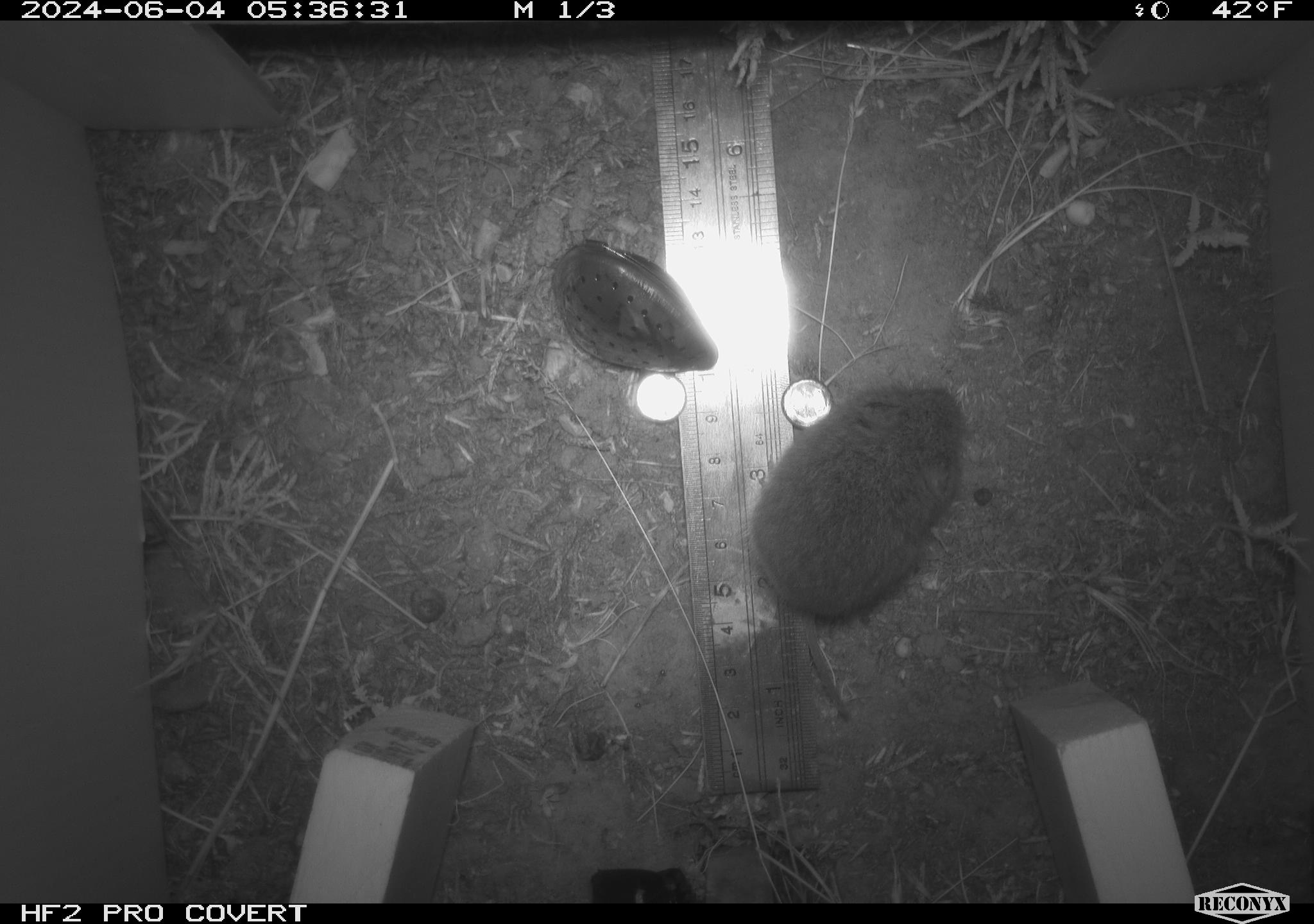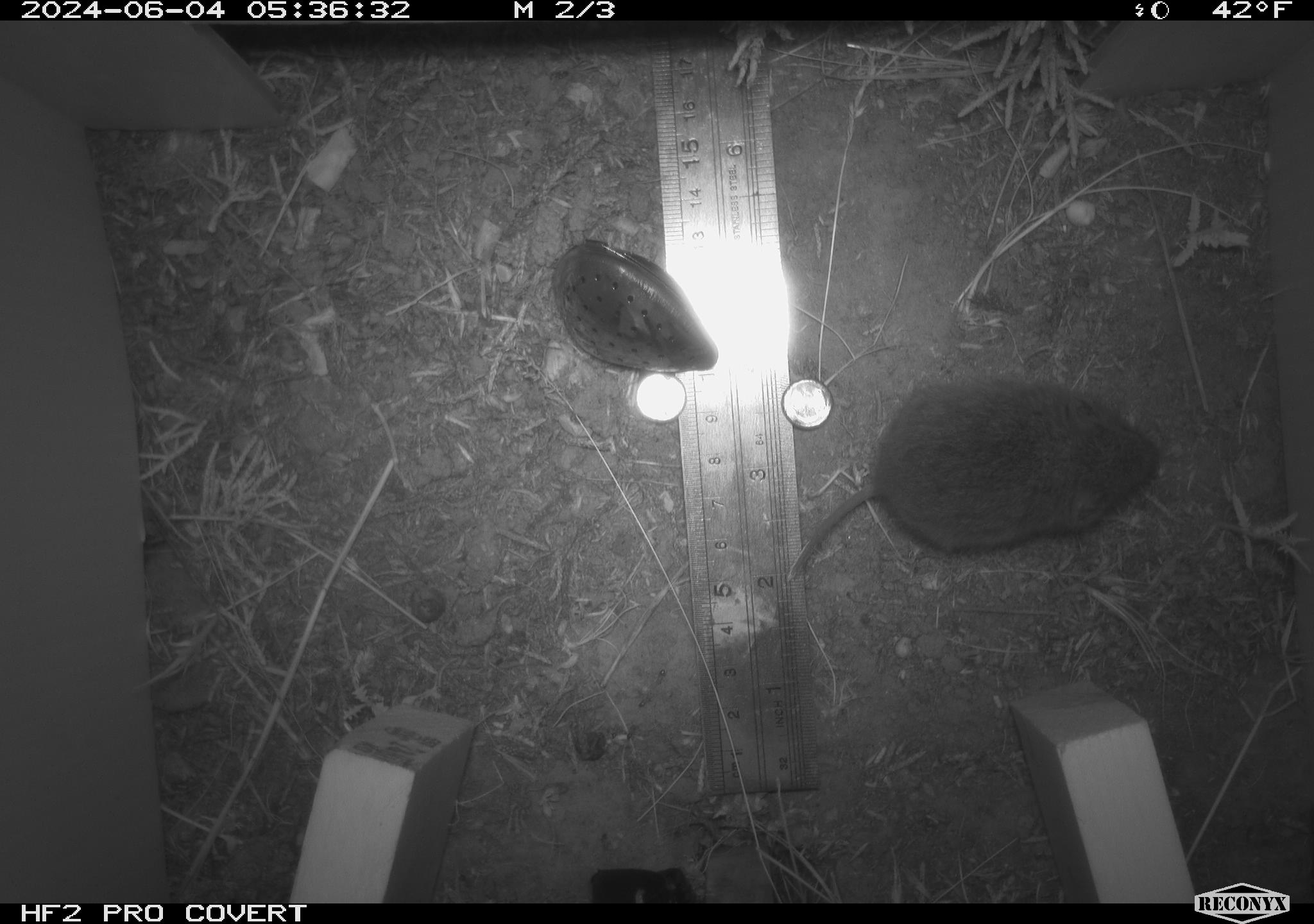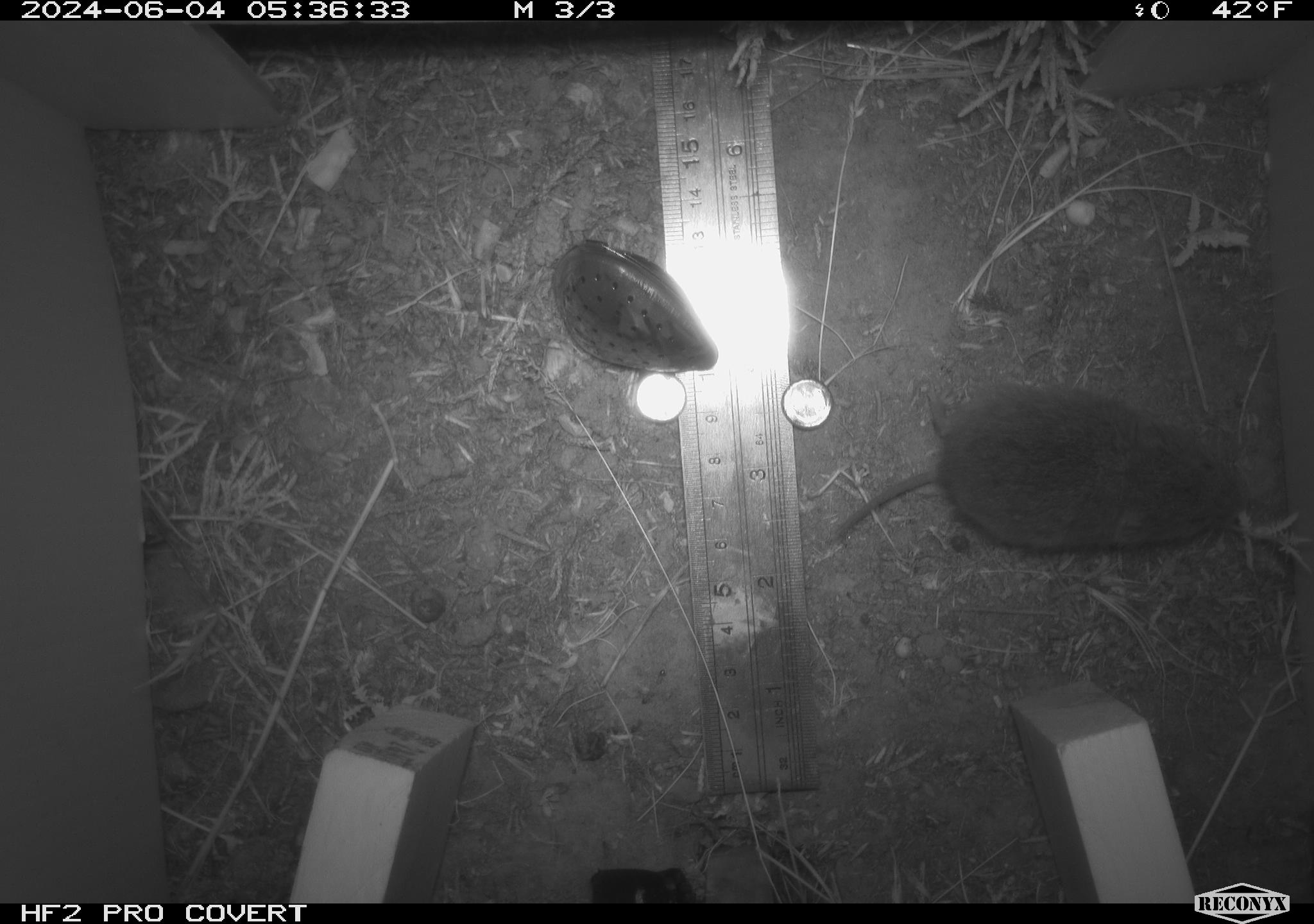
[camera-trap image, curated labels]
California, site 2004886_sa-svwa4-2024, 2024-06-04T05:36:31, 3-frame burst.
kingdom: Animalia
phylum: Chordata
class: Mammalia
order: Rodentia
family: Cricetidae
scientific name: Arvicolinae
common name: voles, lemmings, and muskrats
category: arvicolinae subfamily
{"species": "arvicolinae subfamily (voles, lemmings, and muskrats) (Arvicolinae)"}